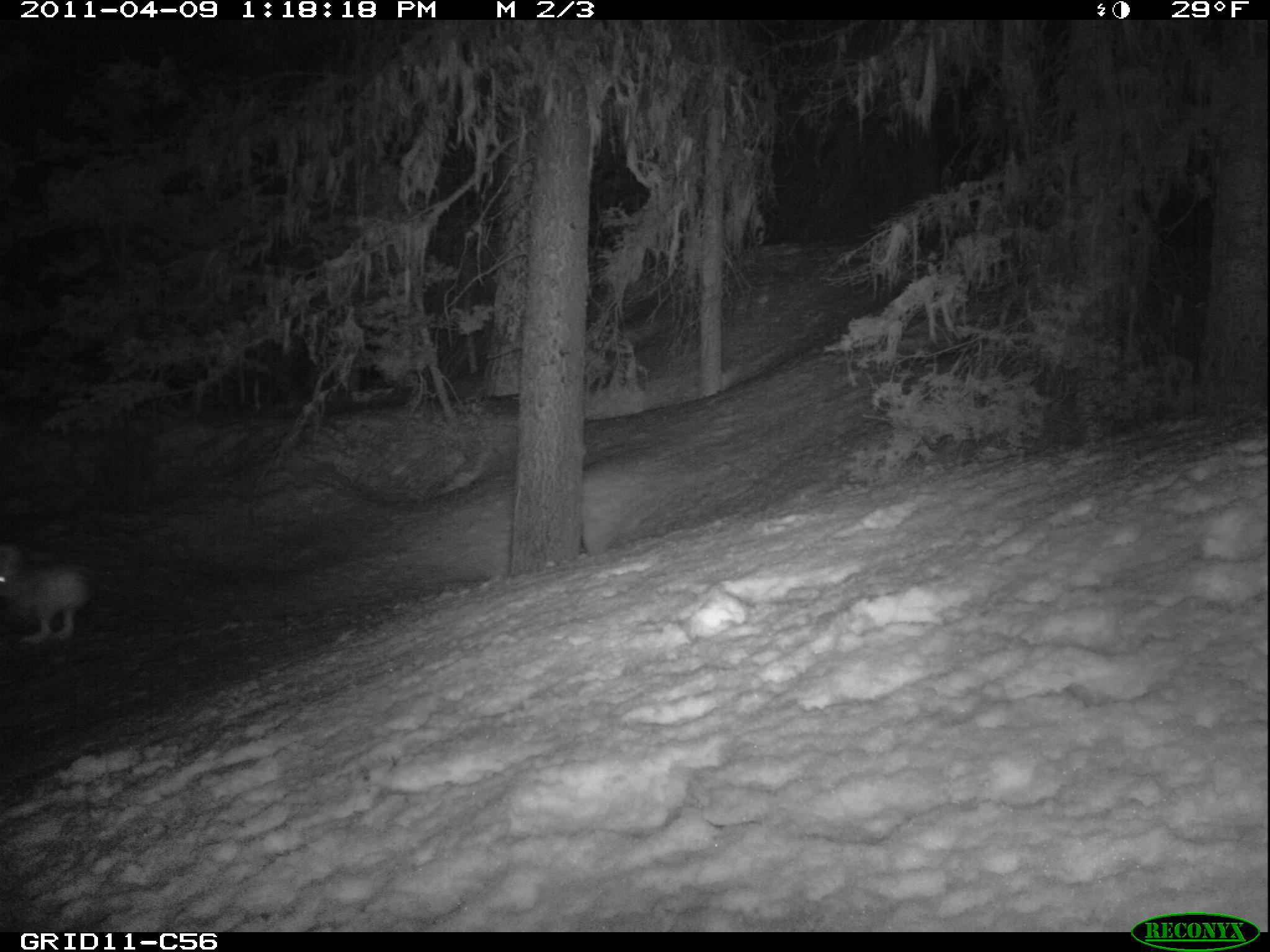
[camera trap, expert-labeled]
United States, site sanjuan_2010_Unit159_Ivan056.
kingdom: Animalia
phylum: Chordata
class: Mammalia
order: Lagomorpha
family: Leporidae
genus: Lepus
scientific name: Lepus americanus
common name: snowshoe hare